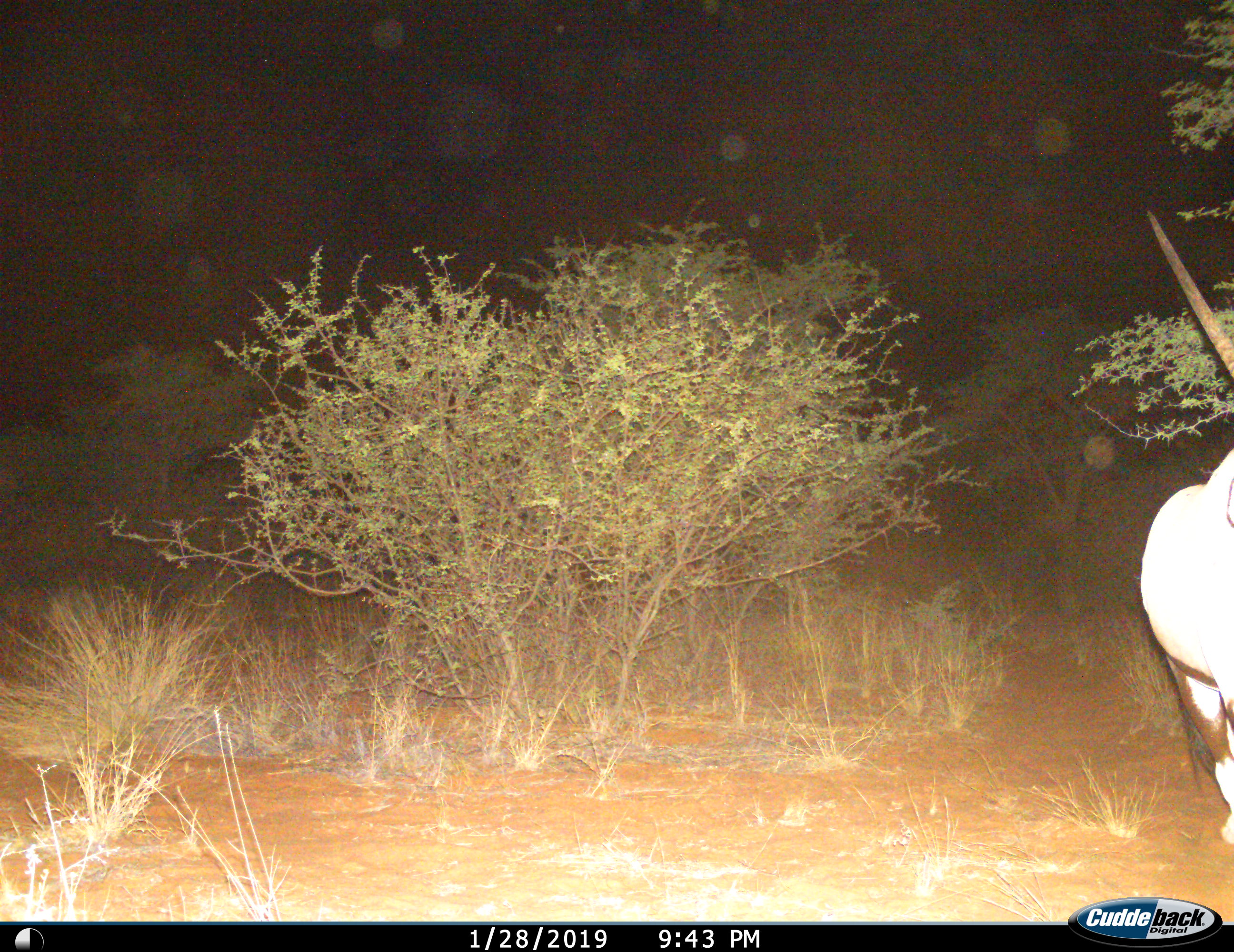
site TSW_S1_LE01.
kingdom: Animalia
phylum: Chordata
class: Mammalia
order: Artiodactyla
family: Bovidae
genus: Oryx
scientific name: Oryx gazella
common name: gemsbok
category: oryx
Oryx (gemsbok) (Oryx gazella), count 1. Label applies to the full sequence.